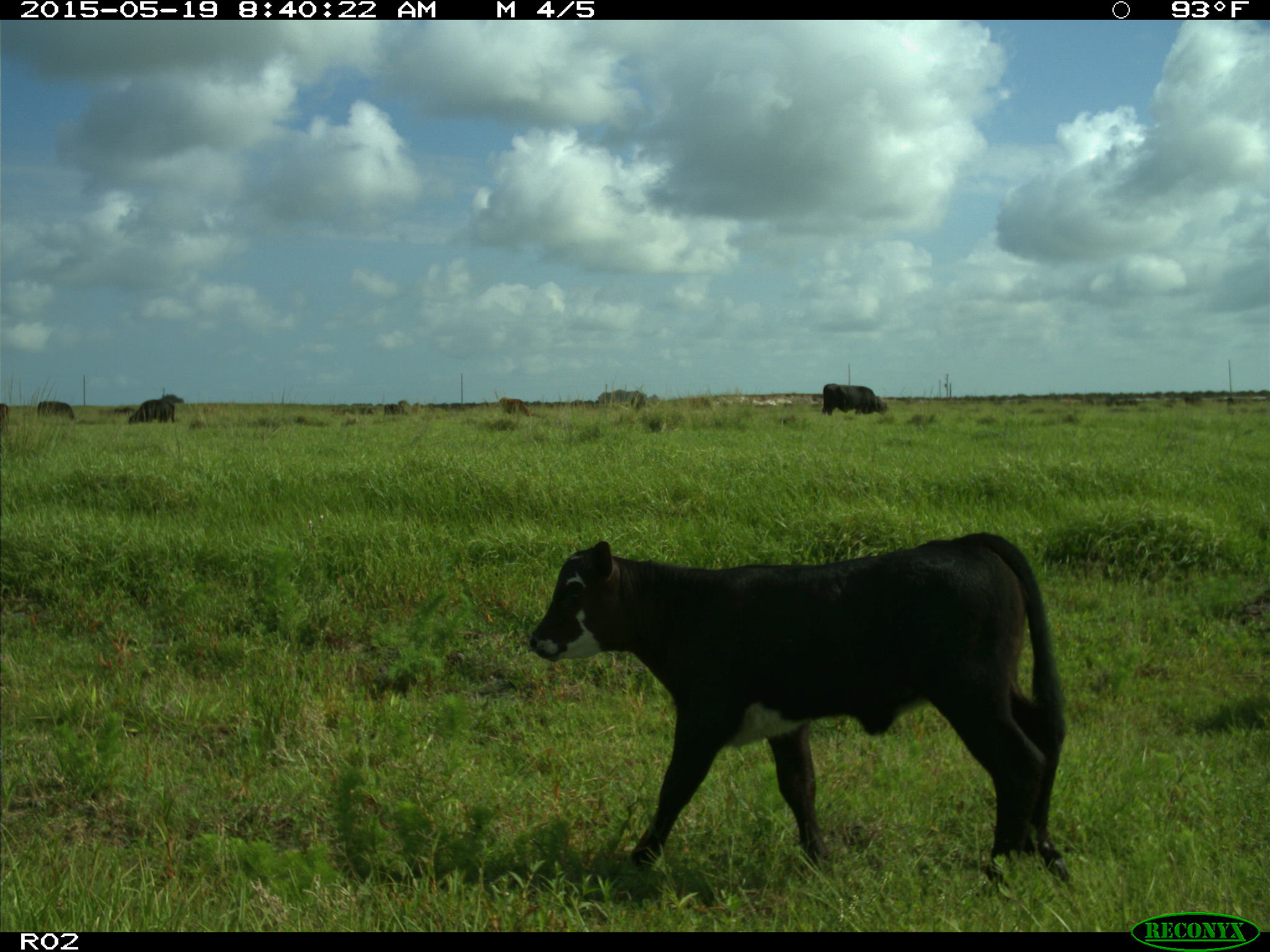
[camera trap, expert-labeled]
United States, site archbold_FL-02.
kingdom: Animalia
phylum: Chordata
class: Mammalia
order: Artiodactyla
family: Bovidae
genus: Bos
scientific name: Bos taurus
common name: domestic cow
Bos taurus (domestic cow).